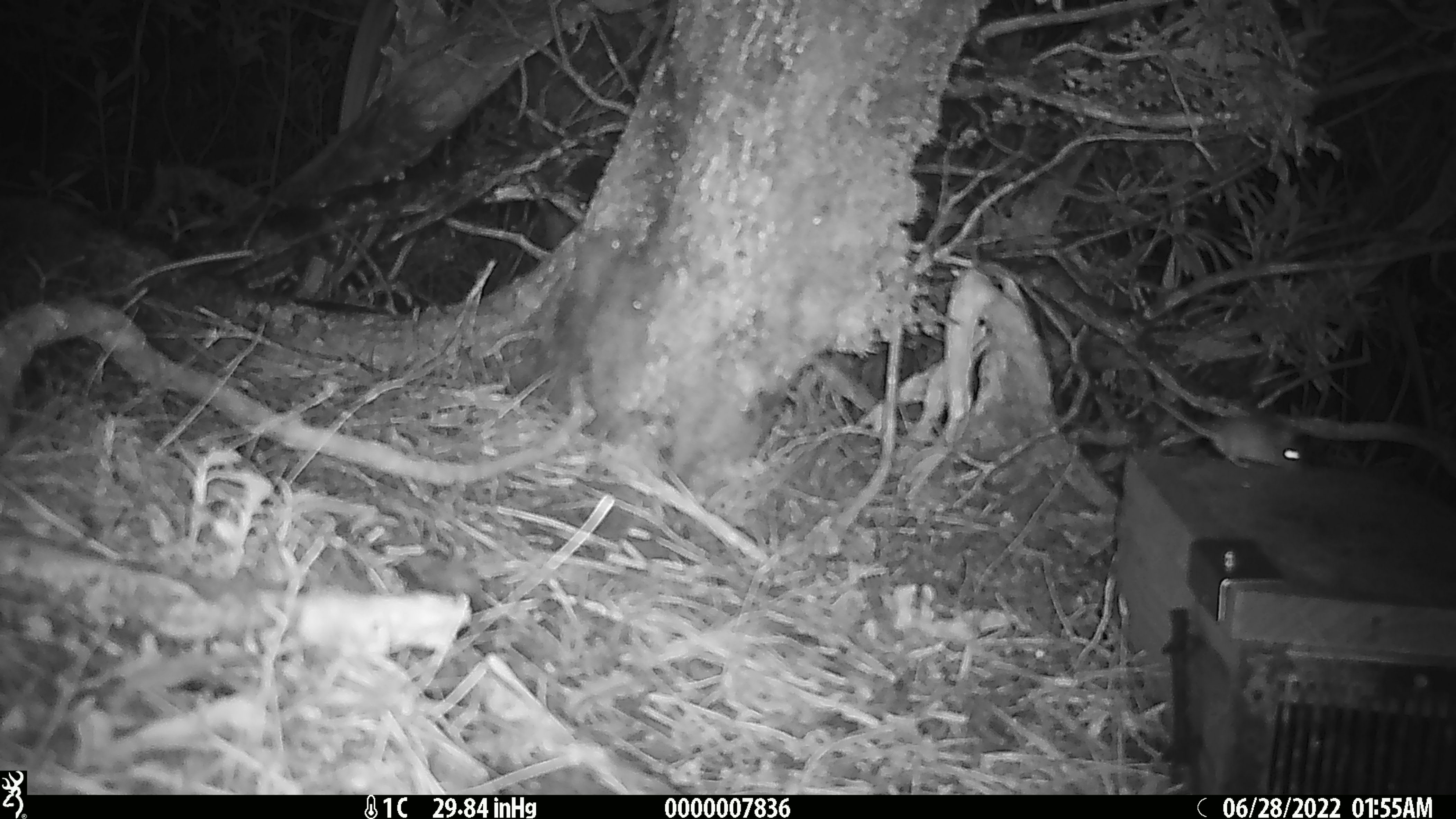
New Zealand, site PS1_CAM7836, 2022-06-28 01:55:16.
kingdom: Animalia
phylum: Chordata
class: Mammalia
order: Rodentia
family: Muridae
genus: Mus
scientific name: Mus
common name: mouse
Mouse (Mus).